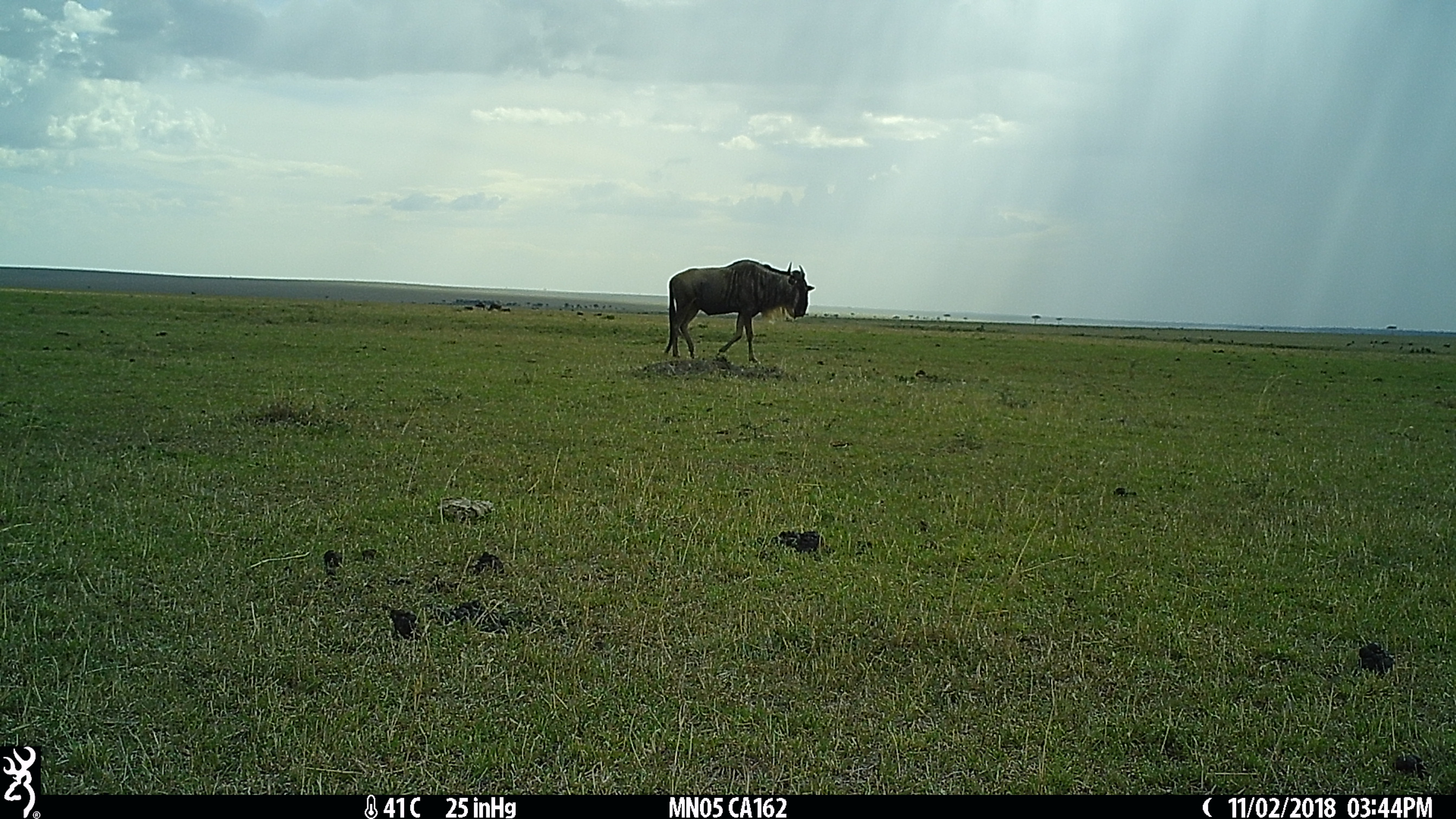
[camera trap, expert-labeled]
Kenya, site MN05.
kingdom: Animalia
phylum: Chordata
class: Mammalia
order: Artiodactyla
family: Bovidae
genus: Connochaetes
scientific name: Connochaetes taurinus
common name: blue wildebeest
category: wildebeest